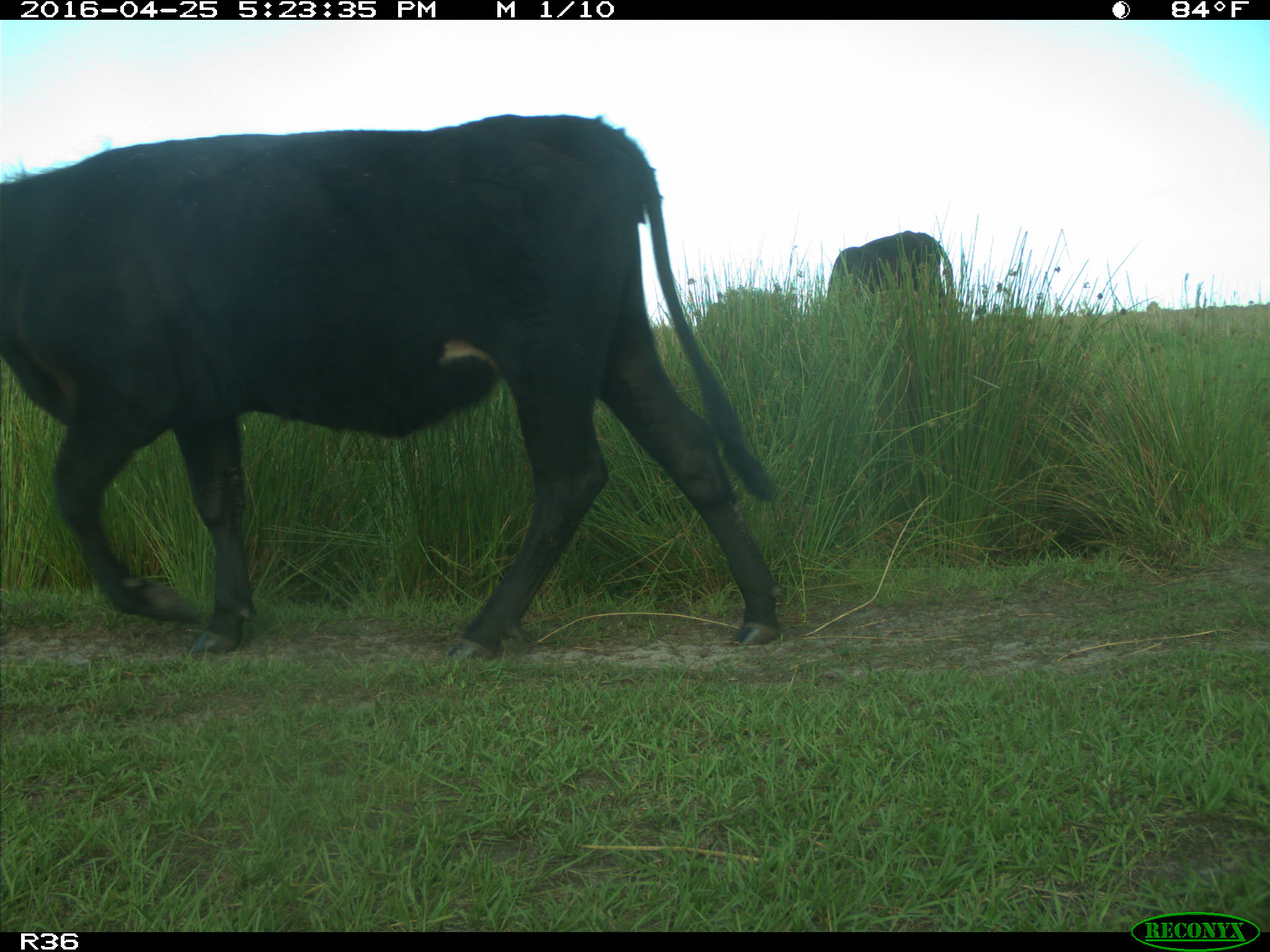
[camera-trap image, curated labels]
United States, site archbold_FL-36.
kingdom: Animalia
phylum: Chordata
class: Mammalia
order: Artiodactyla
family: Bovidae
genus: Bos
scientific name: Bos taurus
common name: domestic cow